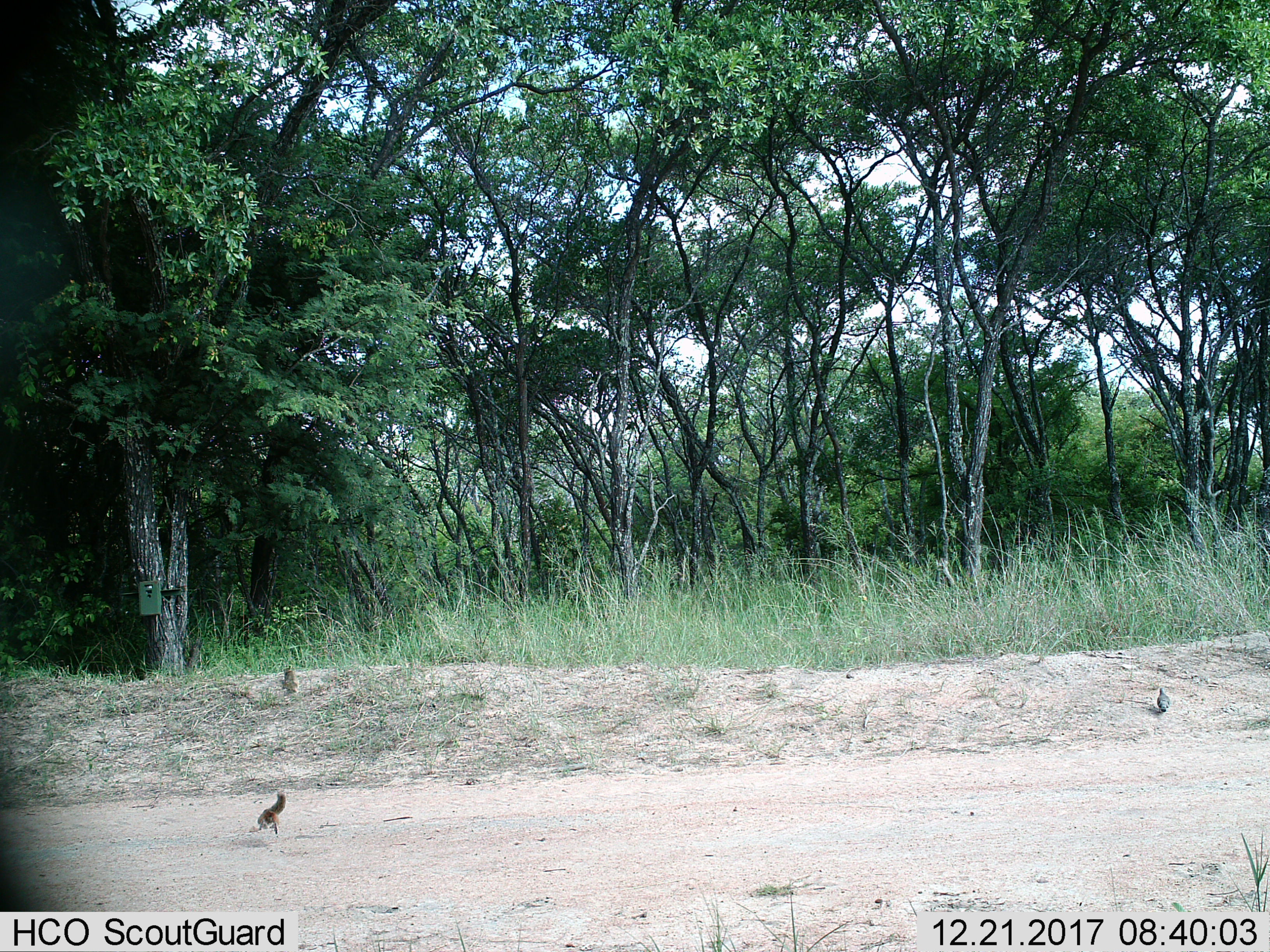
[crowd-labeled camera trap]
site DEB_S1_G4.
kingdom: Animalia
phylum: Chordata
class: Aves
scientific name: Aves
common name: bird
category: birdother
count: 2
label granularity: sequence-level